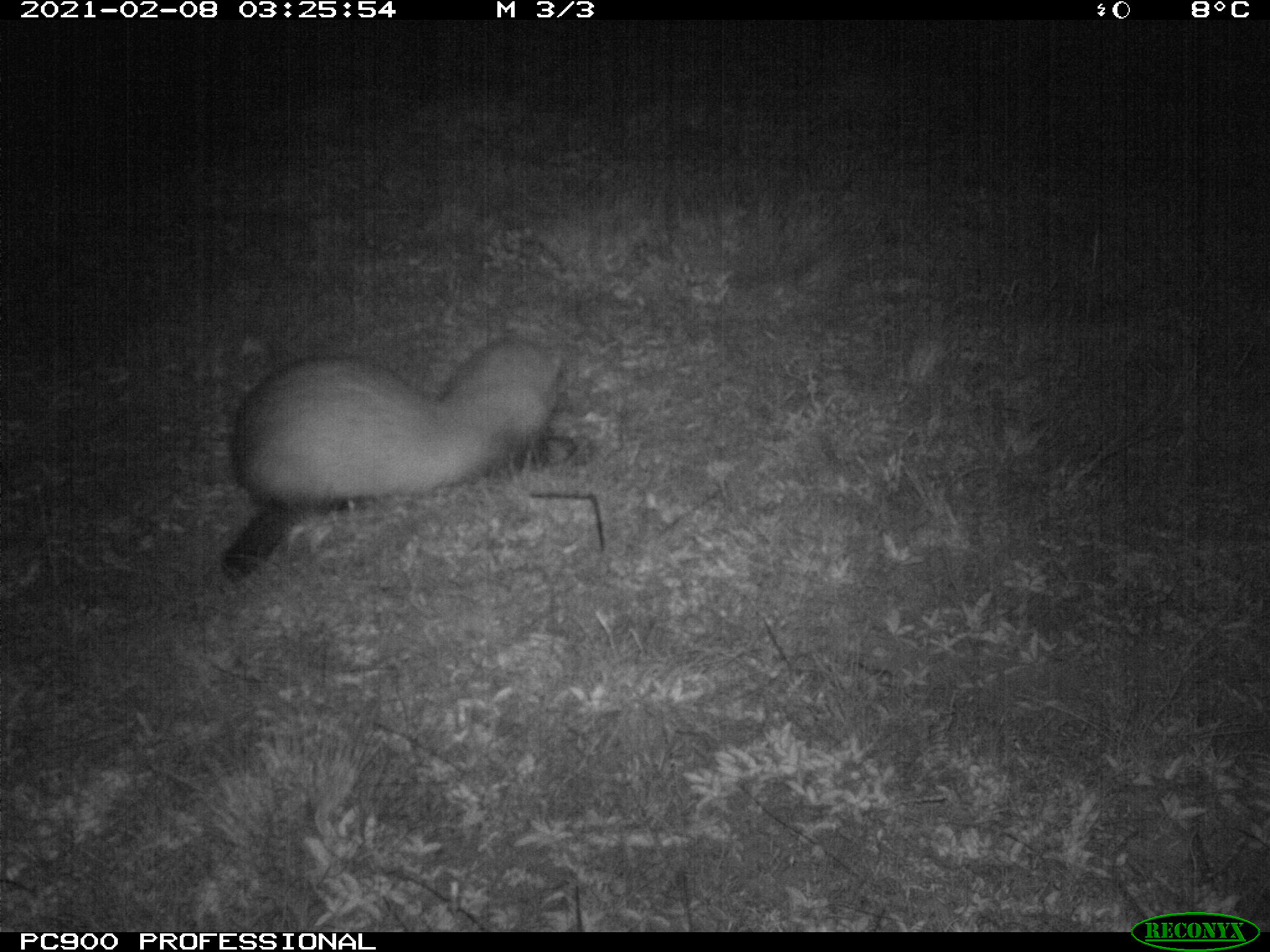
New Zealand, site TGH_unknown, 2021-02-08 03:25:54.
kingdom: Animalia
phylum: Chordata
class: Mammalia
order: Carnivora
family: Mustelidae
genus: Mustela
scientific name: Mustela furo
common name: ferret